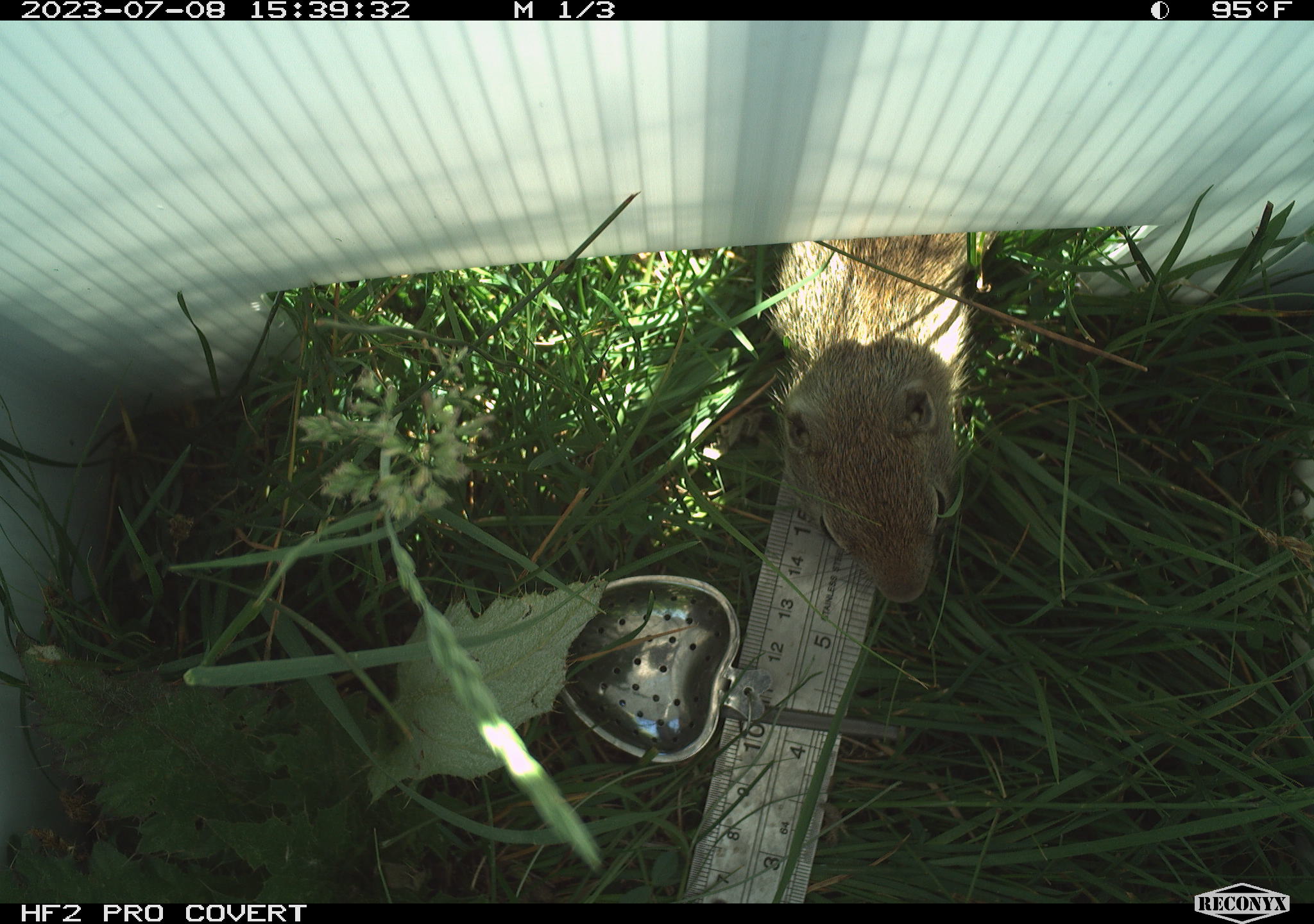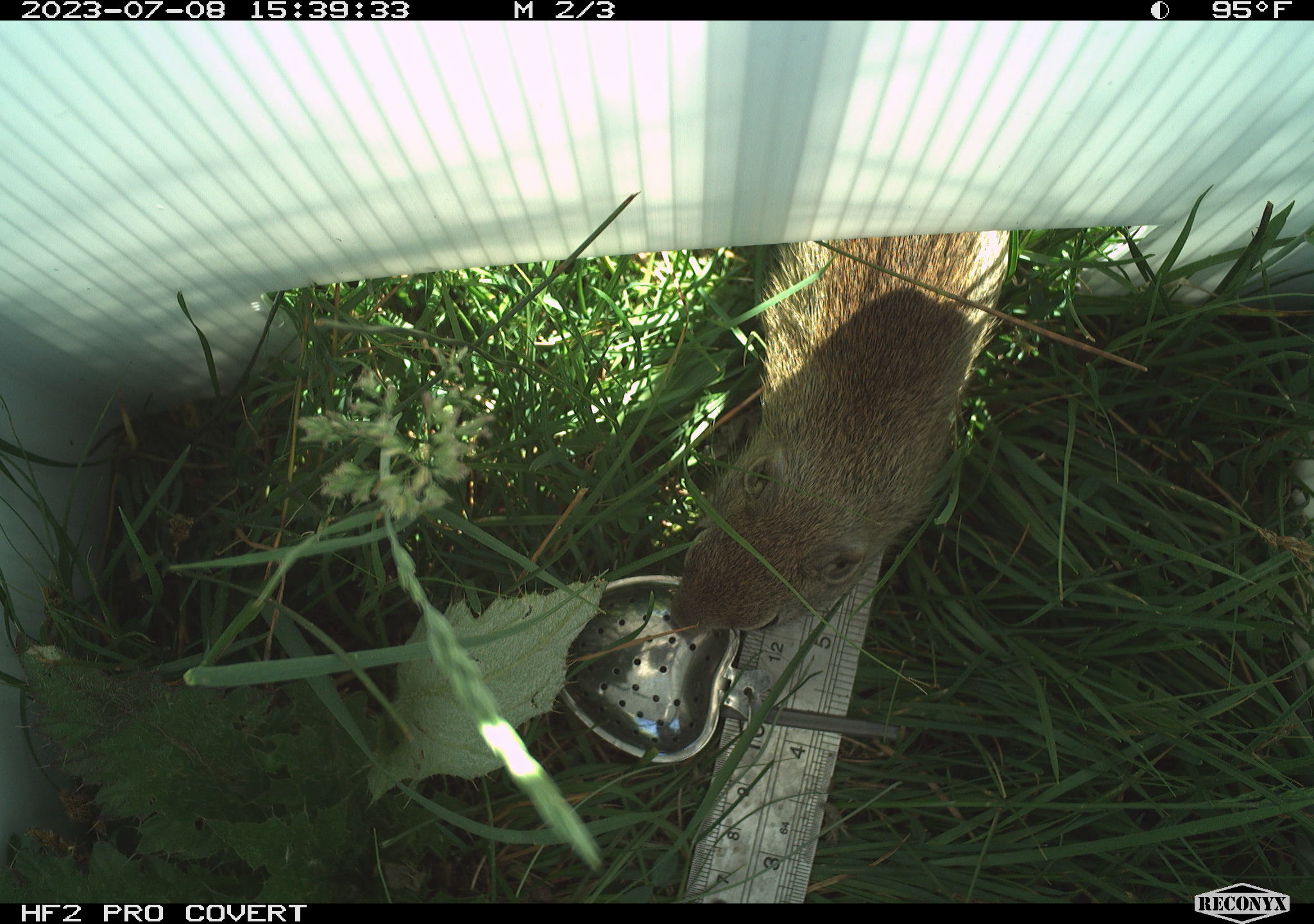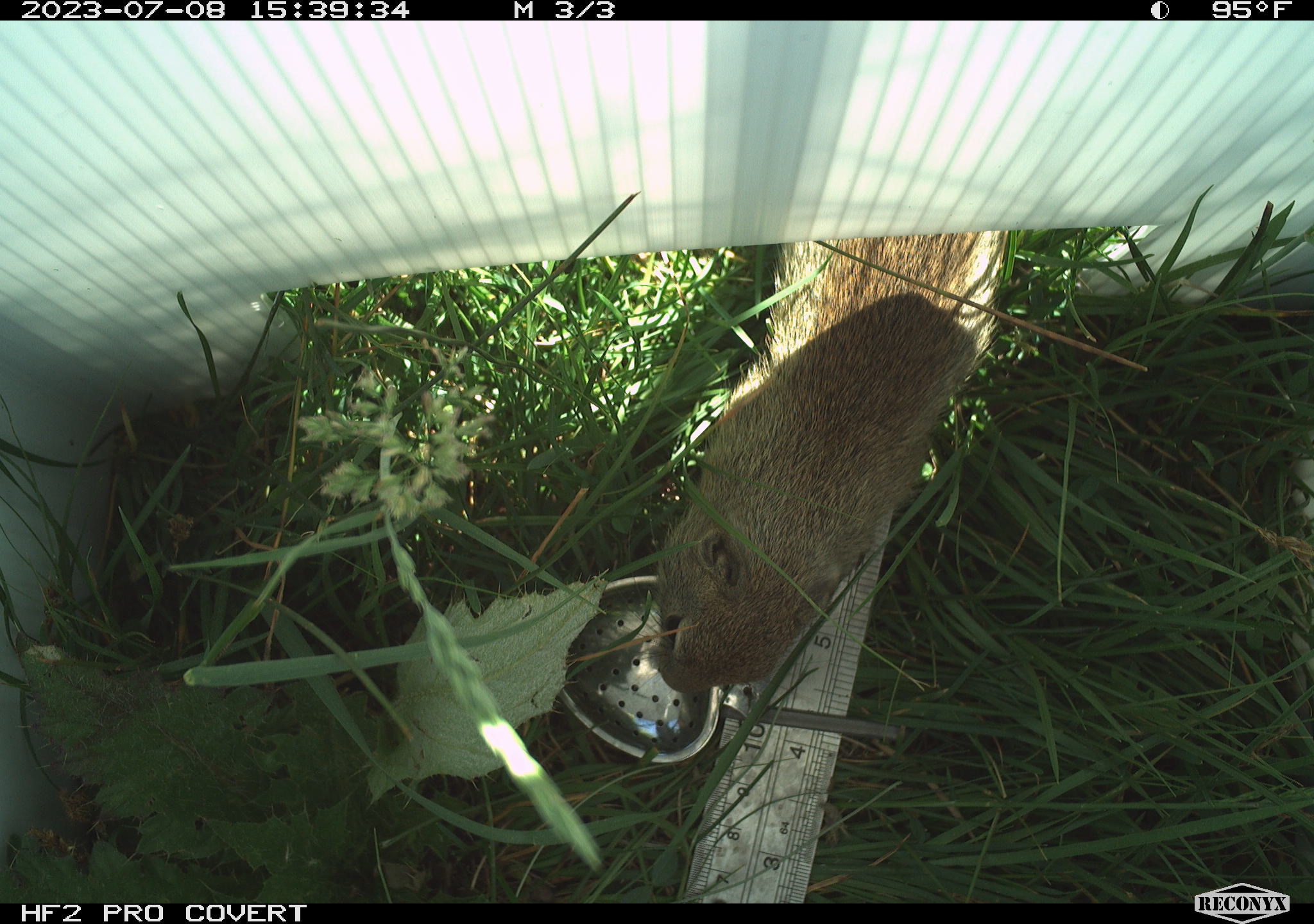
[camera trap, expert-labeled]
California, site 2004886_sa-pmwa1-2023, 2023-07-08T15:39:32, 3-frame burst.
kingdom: Animalia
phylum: Chordata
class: Mammalia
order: Rodentia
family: Sciuridae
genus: Urocitellus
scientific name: Urocitellus beldingi beldingi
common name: belding's ground squirrel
Belding's ground squirrel (Urocitellus beldingi beldingi).